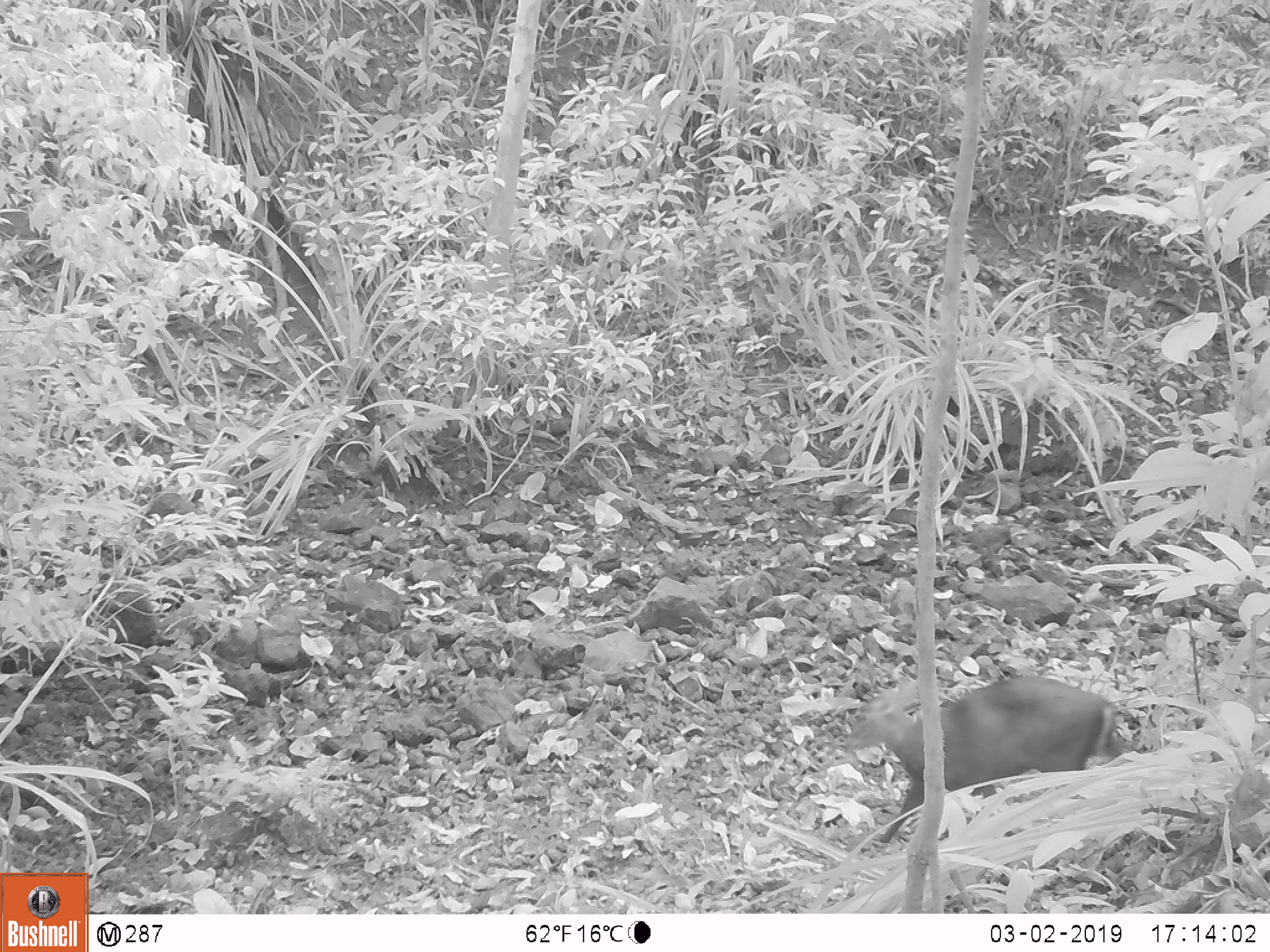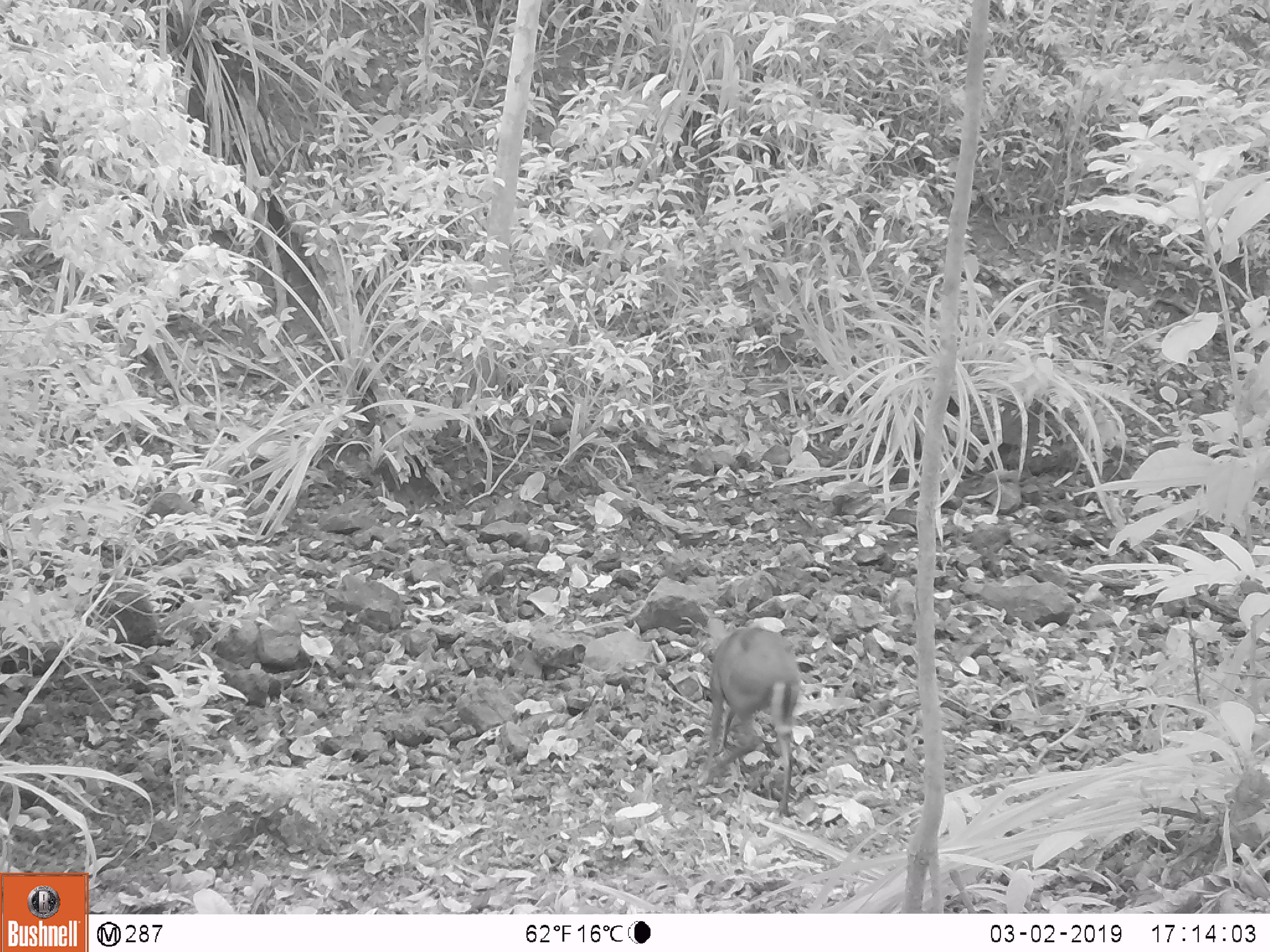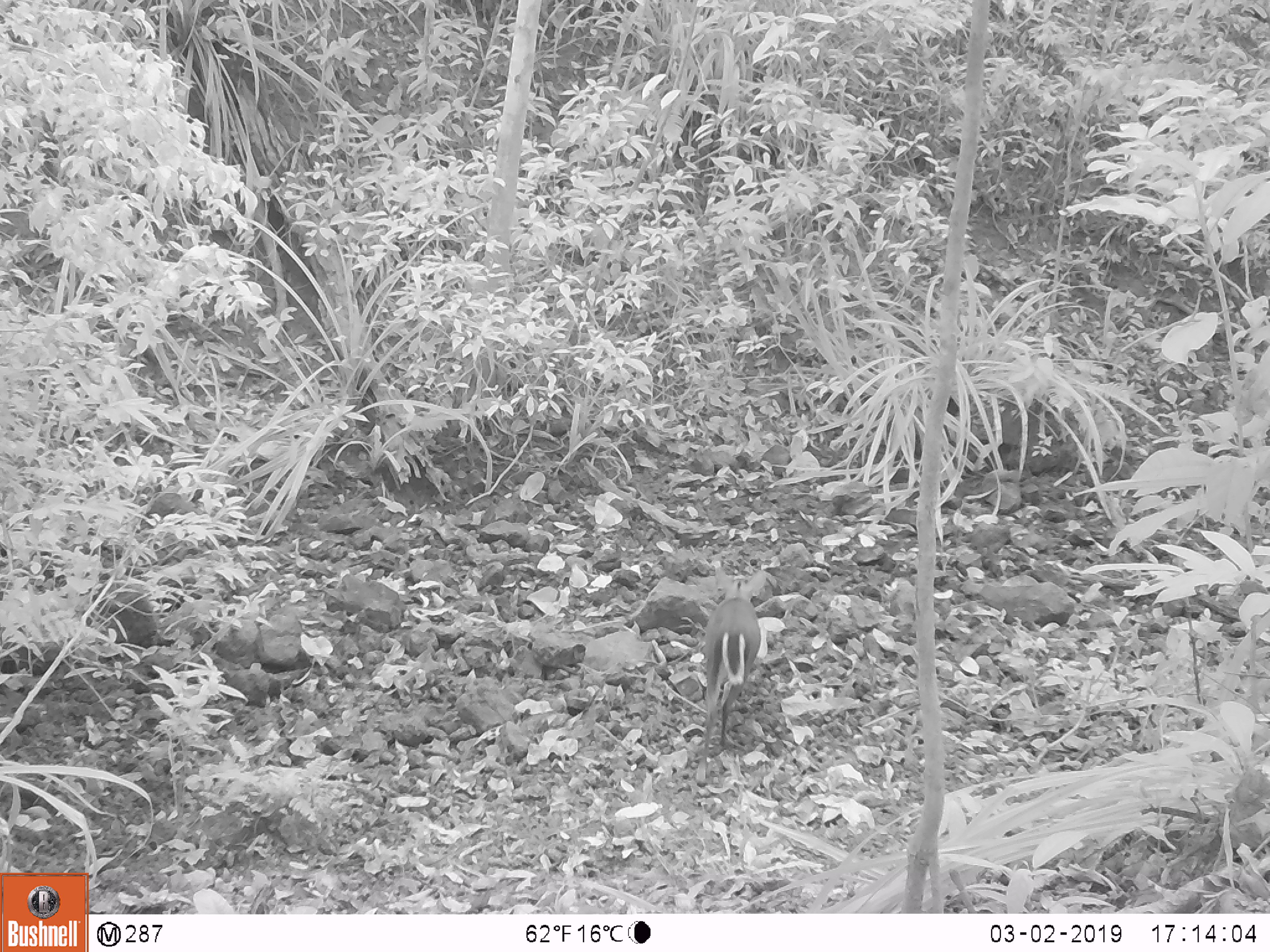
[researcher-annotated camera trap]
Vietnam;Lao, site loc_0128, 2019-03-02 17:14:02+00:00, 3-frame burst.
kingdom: Animalia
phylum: Chordata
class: Mammalia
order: Artiodactyla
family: Cervidae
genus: Muntiacus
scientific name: Muntiacus rooseveltorum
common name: roosevelt's muntjac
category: roosevelts muntjac group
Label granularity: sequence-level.